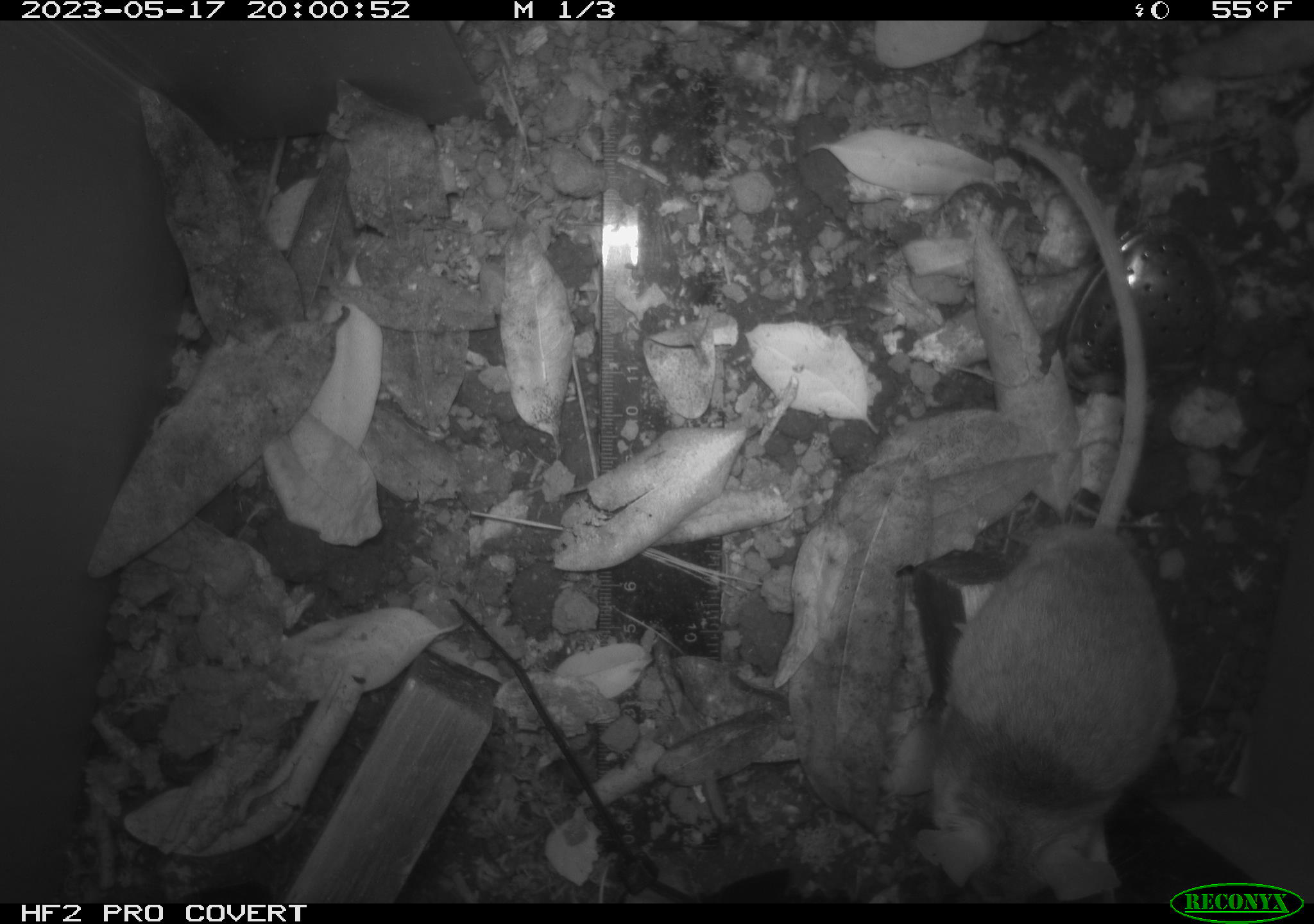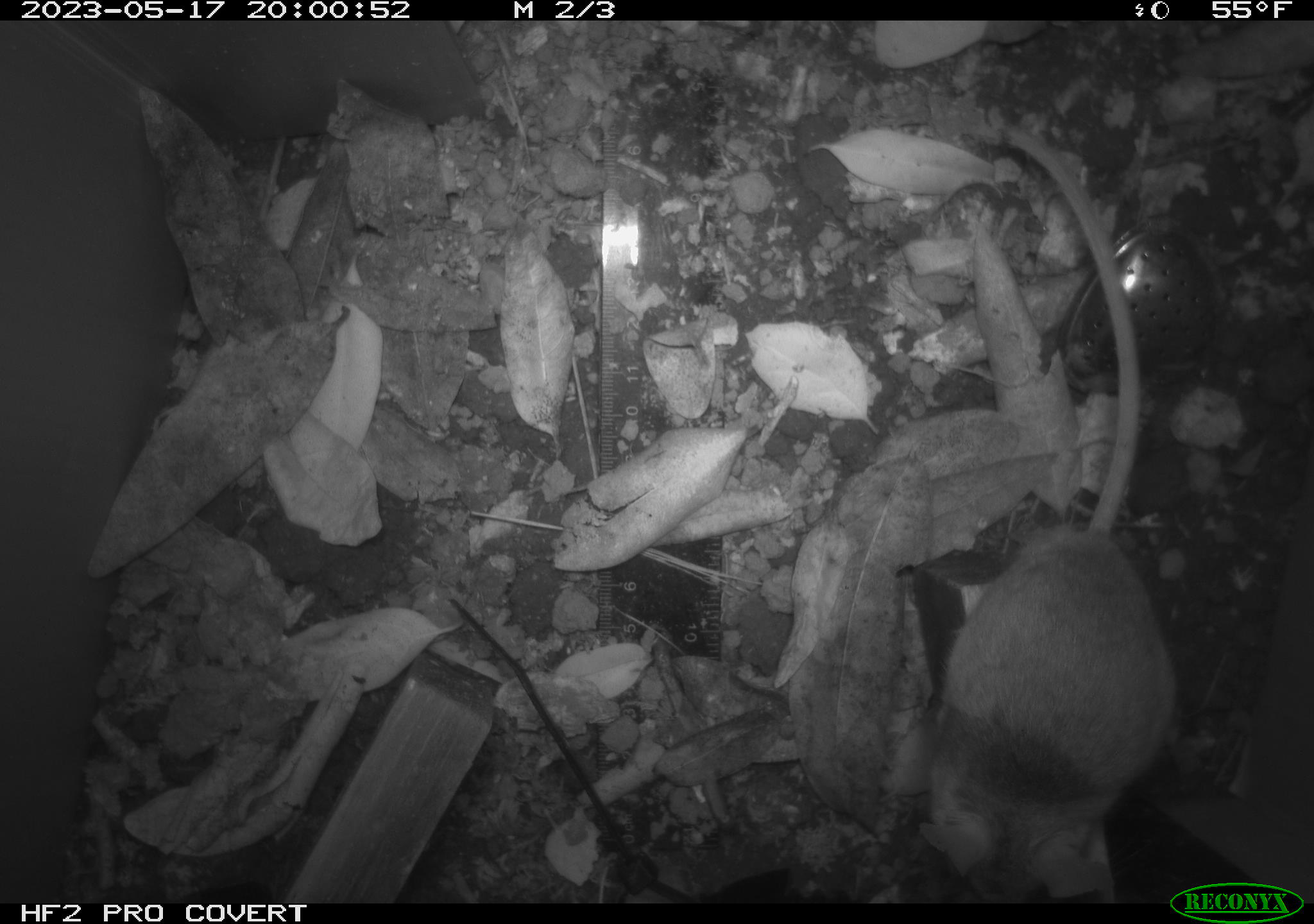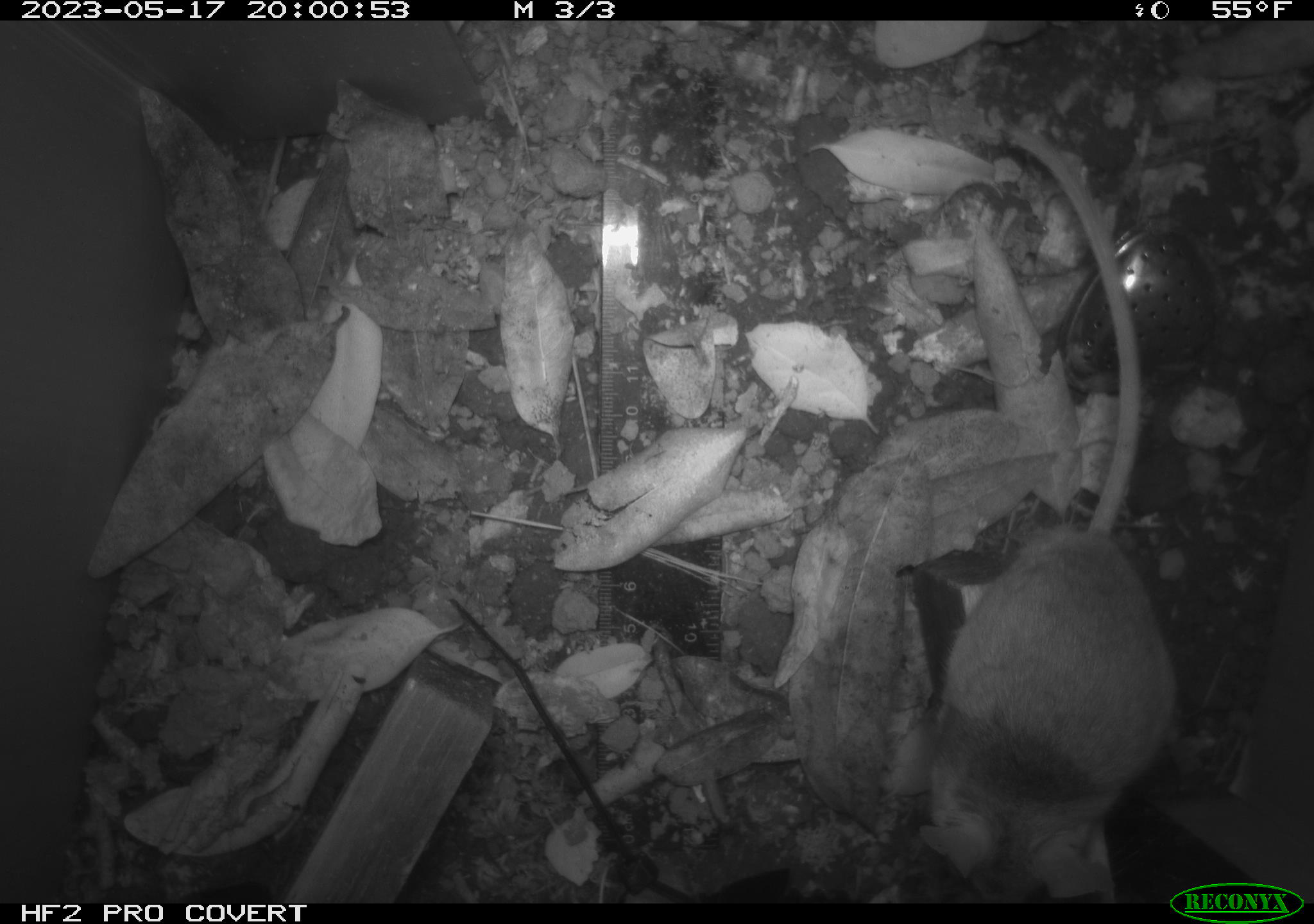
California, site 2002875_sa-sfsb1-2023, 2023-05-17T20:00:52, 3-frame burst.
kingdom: Animalia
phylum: Chordata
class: Mammalia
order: Rodentia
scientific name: Rodentia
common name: mouse species